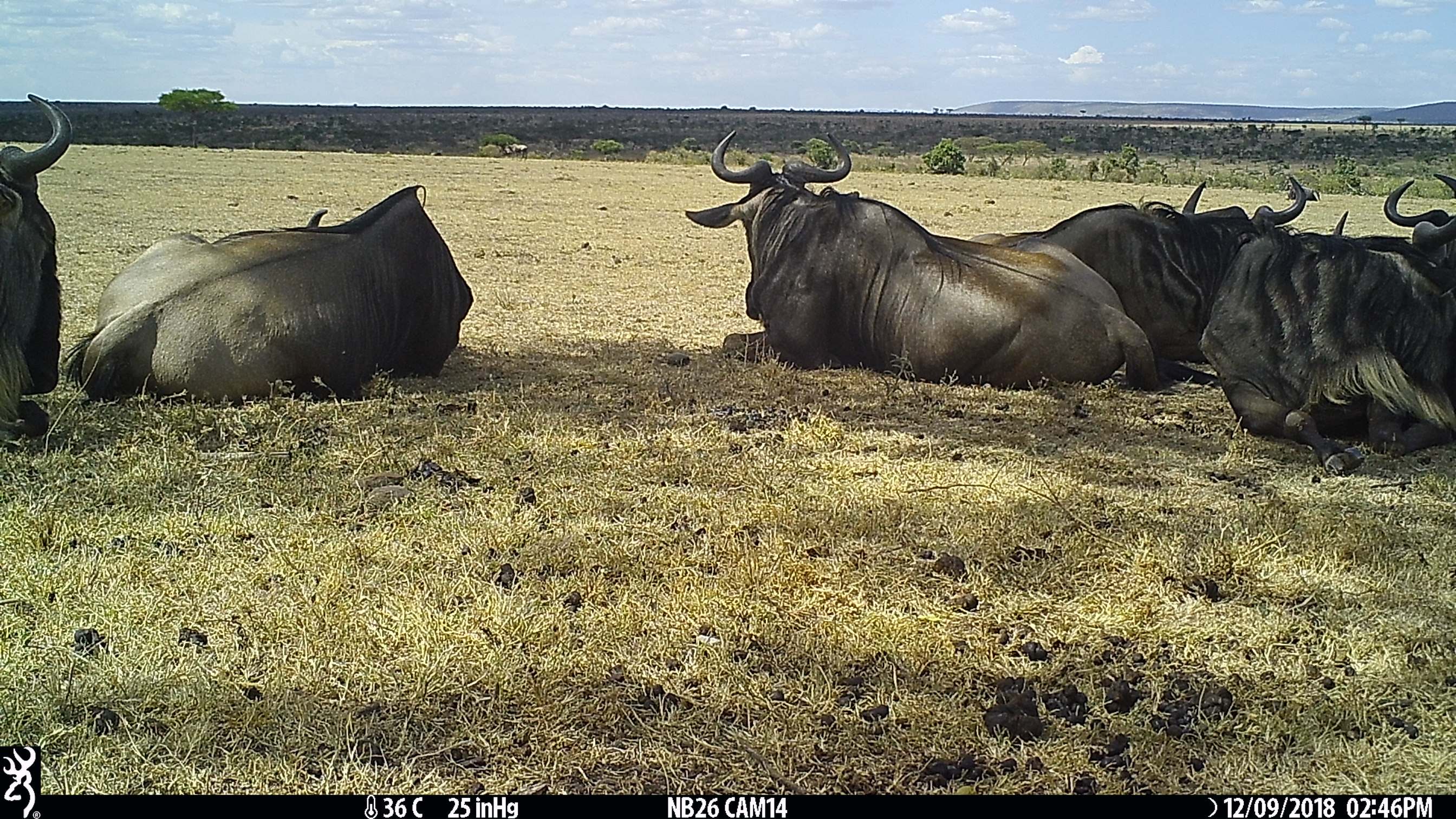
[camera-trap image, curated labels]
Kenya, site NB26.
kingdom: Animalia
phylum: Chordata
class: Mammalia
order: Artiodactyla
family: Bovidae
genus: Connochaetes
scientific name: Connochaetes taurinus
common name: blue wildebeest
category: wildebeest